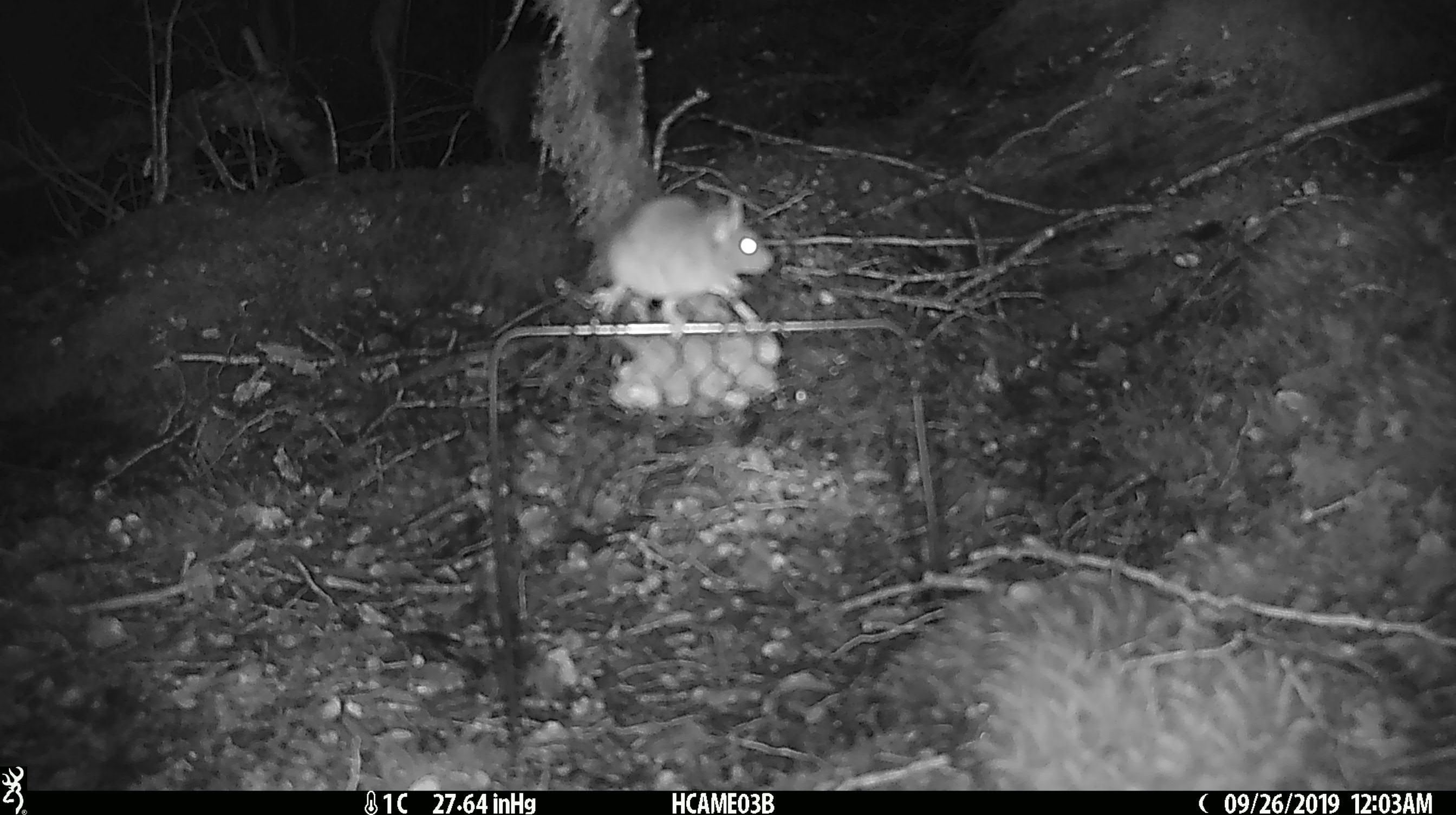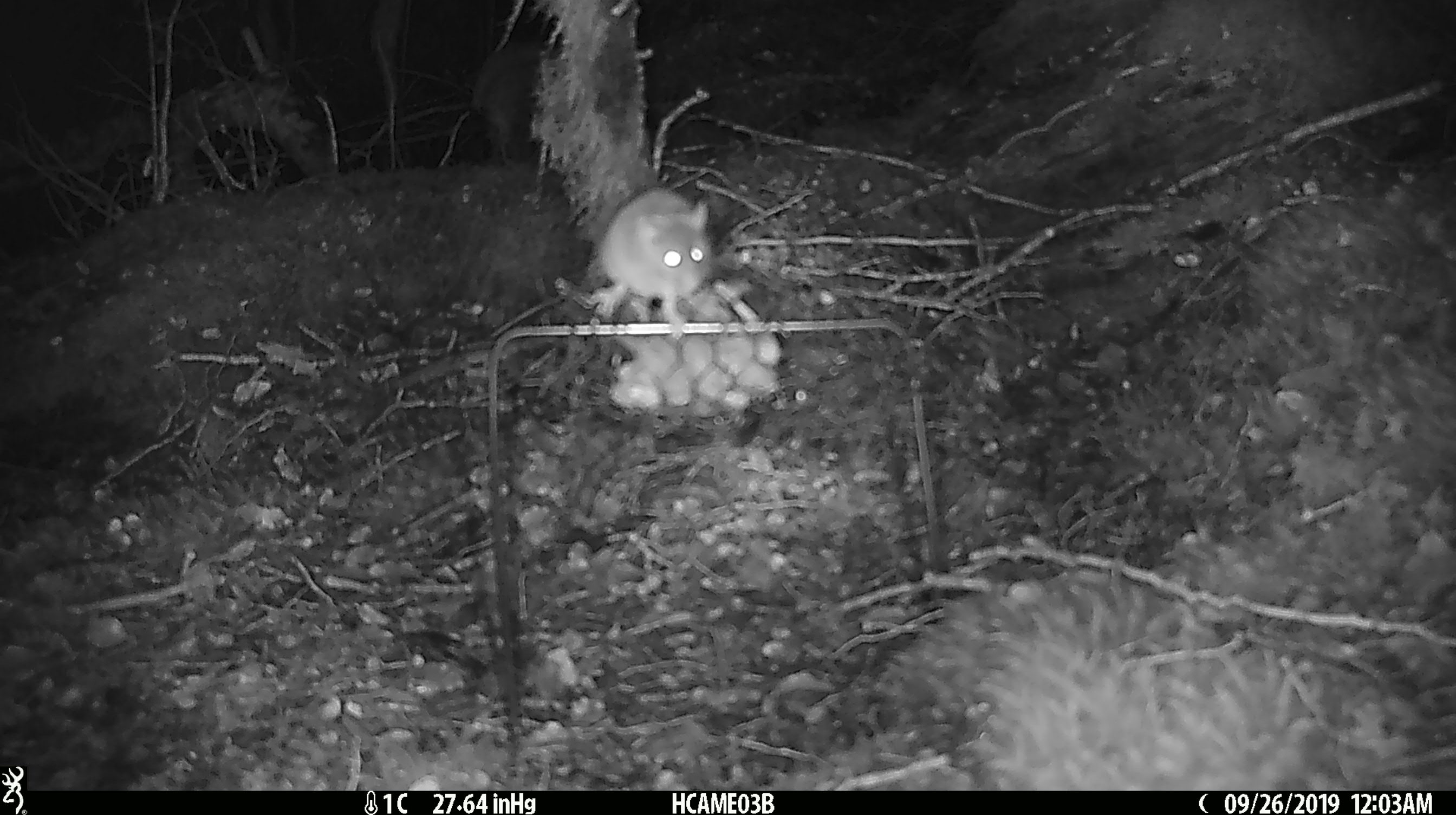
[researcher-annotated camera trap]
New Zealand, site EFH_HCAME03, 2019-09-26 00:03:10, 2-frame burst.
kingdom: Animalia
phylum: Chordata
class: Mammalia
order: Rodentia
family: Muridae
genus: Mus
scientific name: Mus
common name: mouse